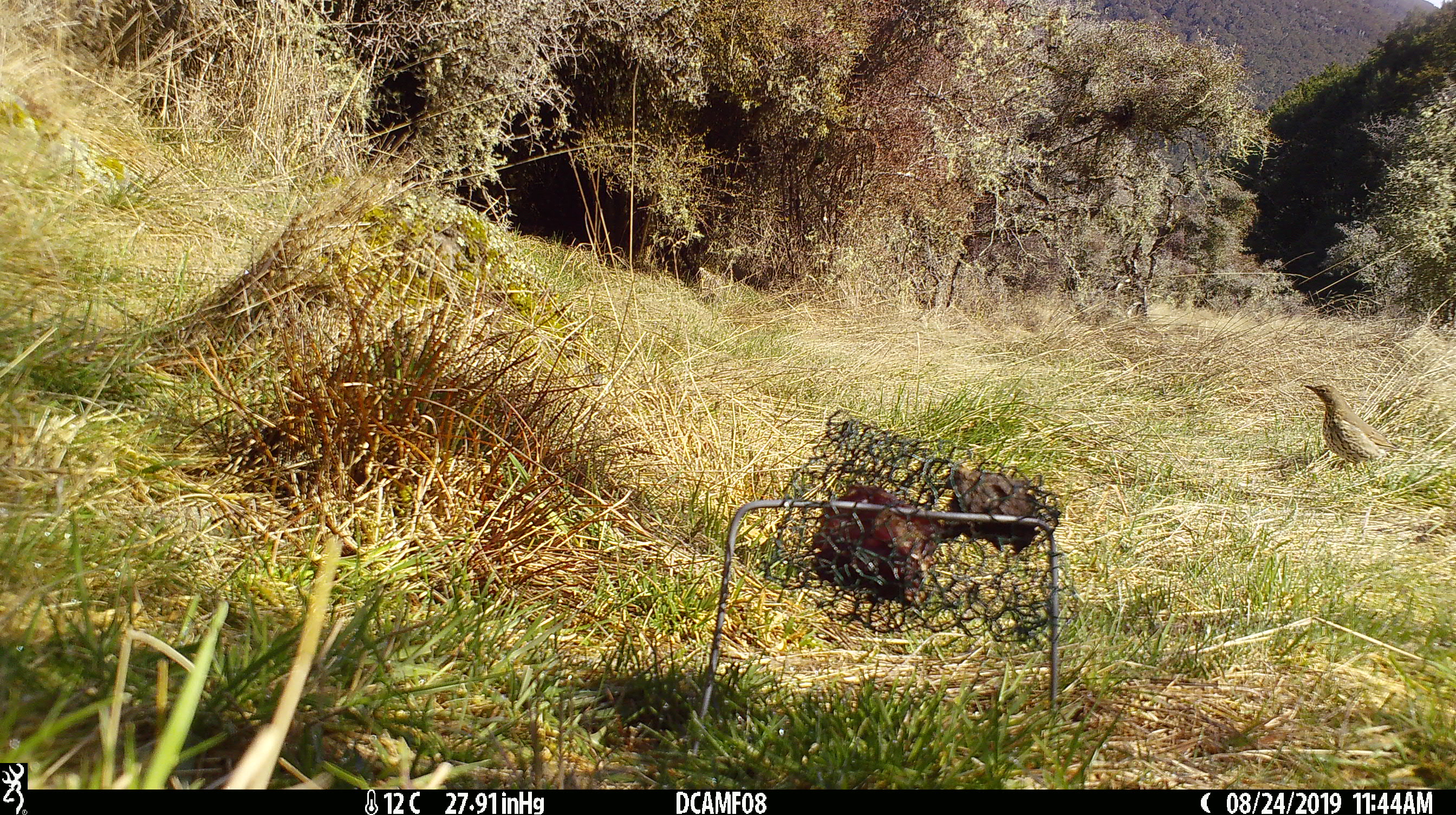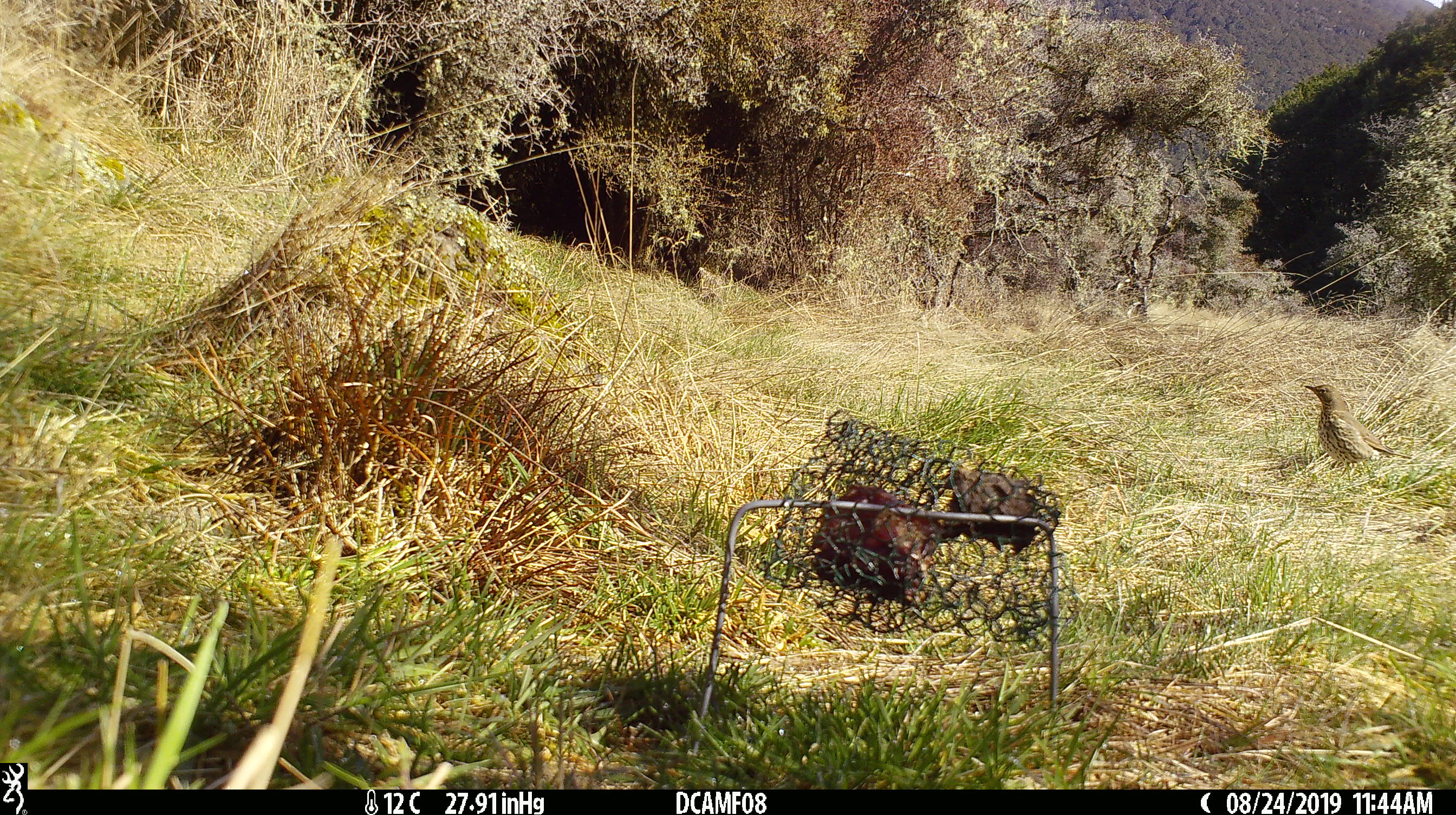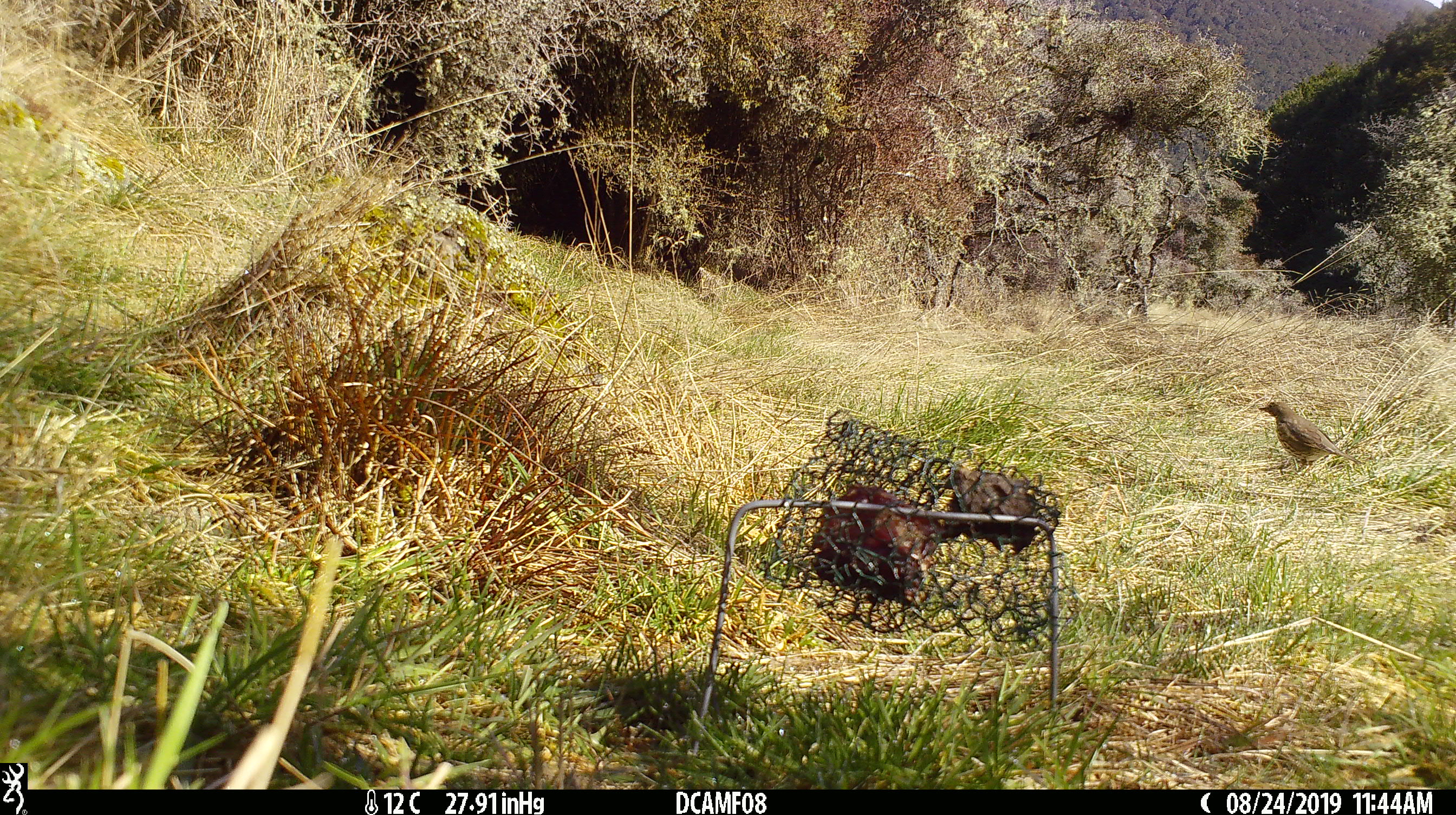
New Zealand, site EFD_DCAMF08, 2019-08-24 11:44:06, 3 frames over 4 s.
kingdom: Animalia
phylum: Chordata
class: Aves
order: Passeriformes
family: Turdidae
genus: Turdus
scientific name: Turdus philomelos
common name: song thrush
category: thrush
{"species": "thrush (song thrush) (Turdus philomelos)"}